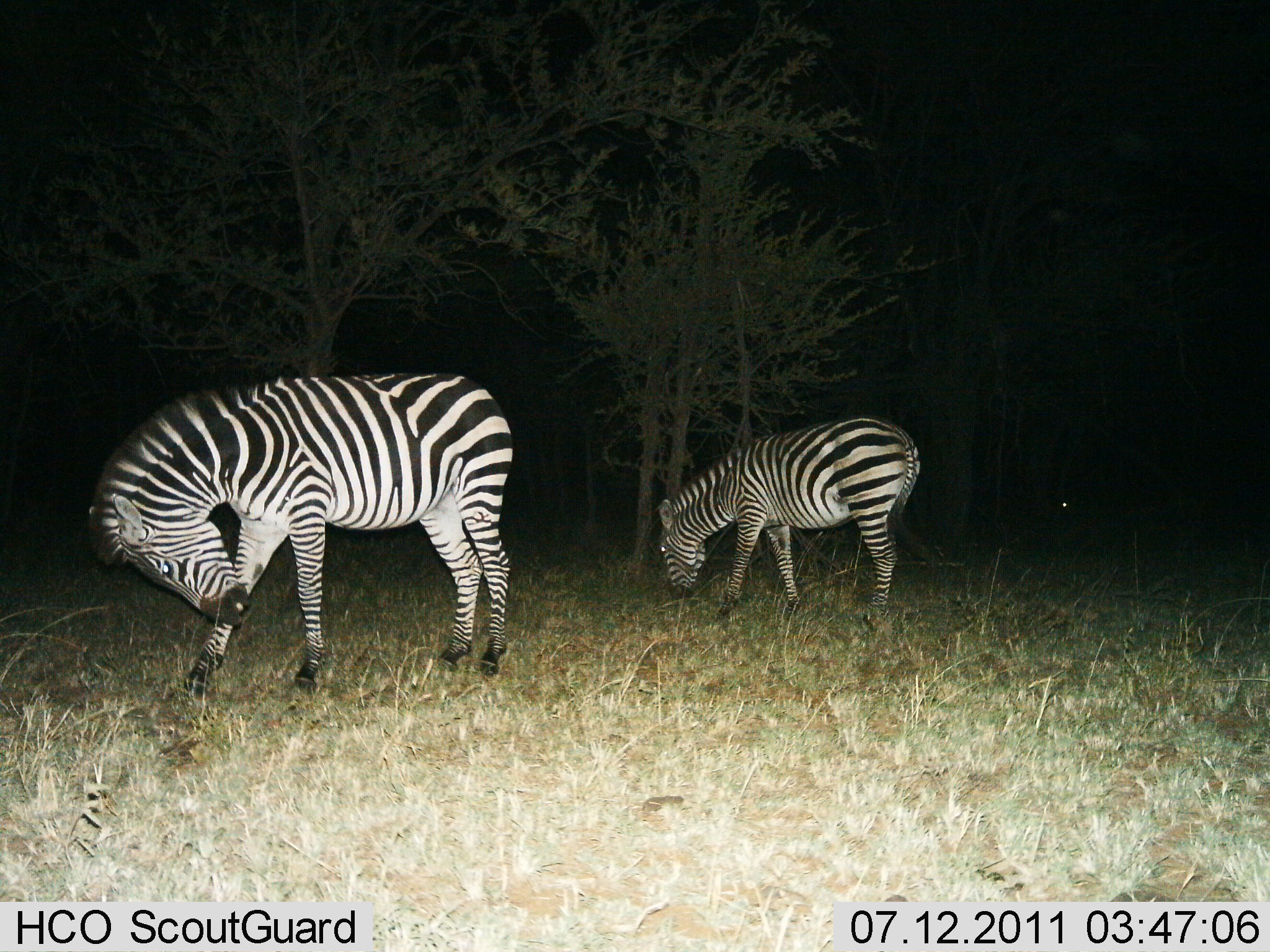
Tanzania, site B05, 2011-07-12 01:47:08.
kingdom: Animalia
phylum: Chordata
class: Mammalia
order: Perissodactyla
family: Equidae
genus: Equus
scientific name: Equus quagga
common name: plains zebra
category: zebra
Zebra (plains zebra) (Equus quagga), count 2. Behavior (volunteer vote fractions): standing 70%, resting 0%, moving 0%, interacting 10%. Young present (vote fraction): 0%. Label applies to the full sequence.